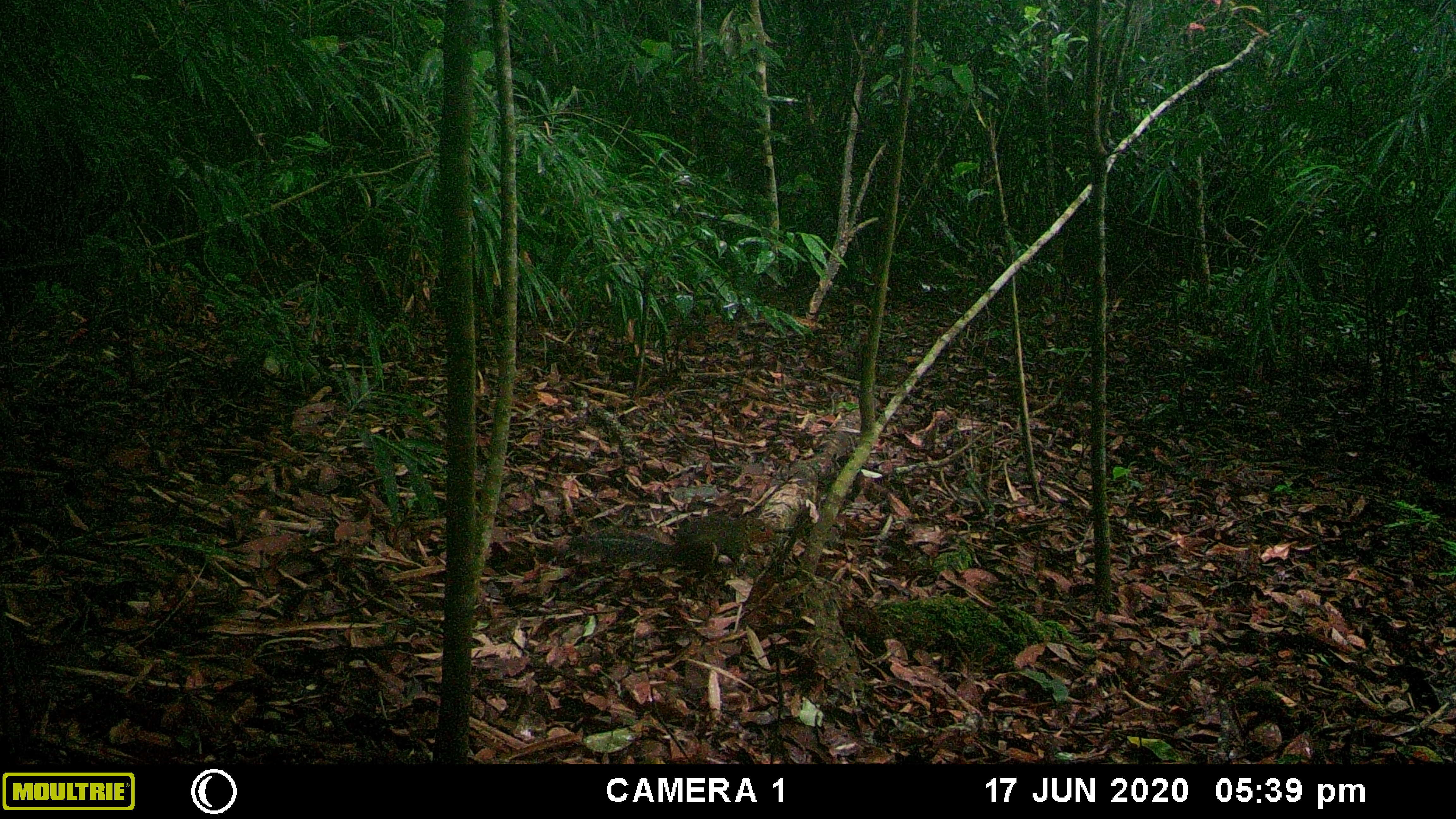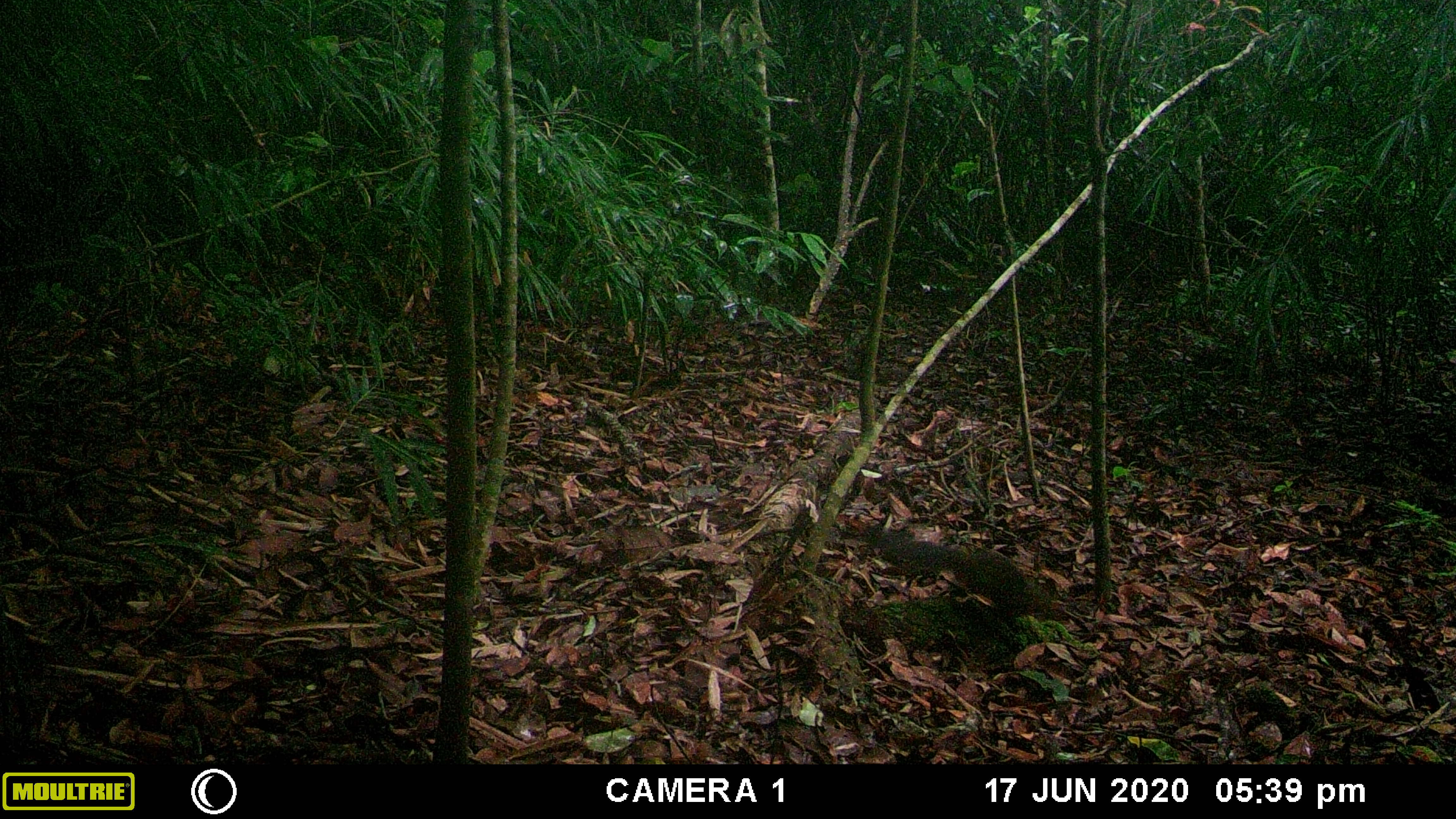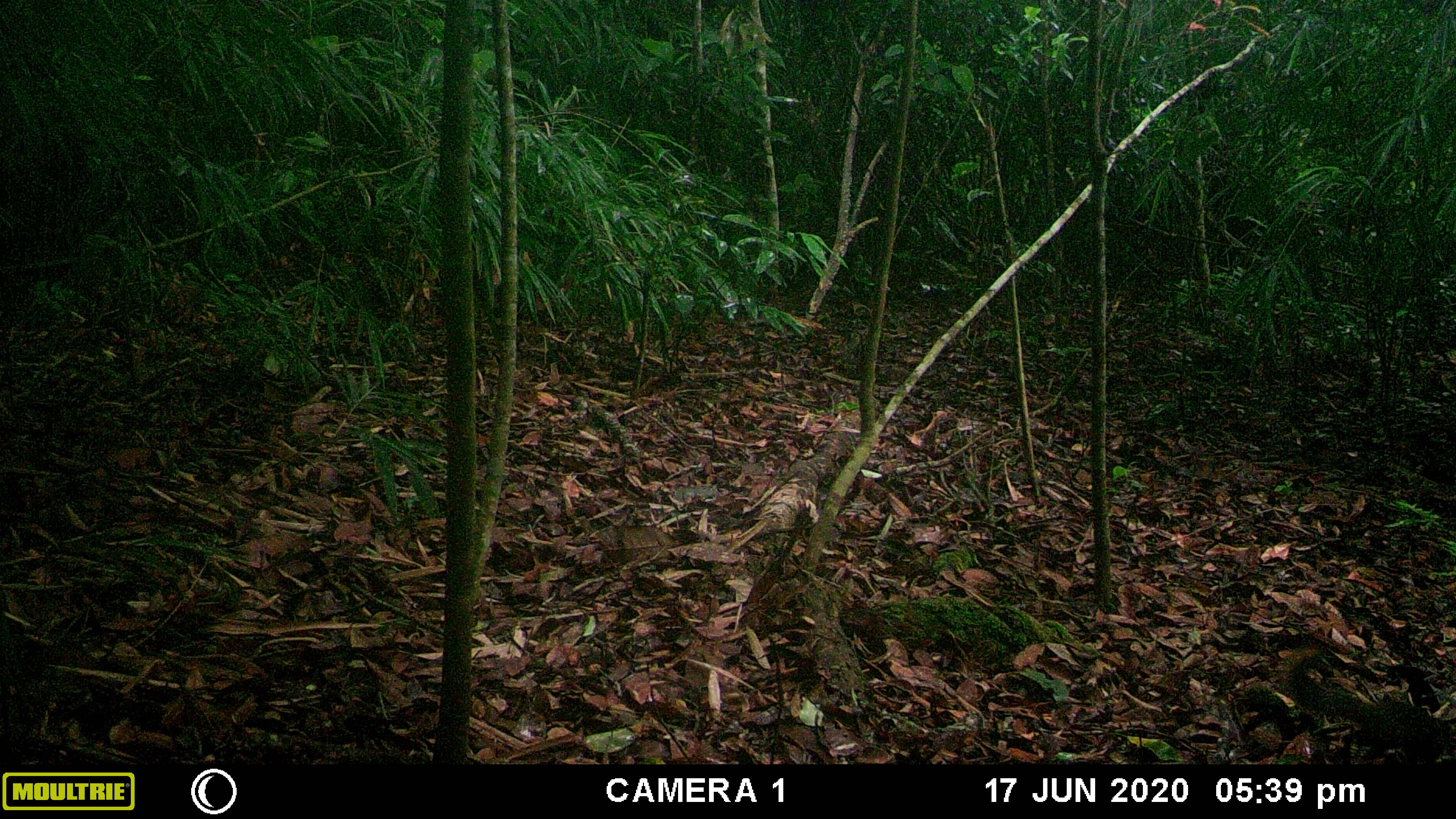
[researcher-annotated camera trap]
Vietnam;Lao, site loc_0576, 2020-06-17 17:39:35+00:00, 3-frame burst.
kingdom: Animalia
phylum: Chordata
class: Mammalia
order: Rodentia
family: Sciuridae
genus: Dremomys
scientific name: Dremomys rufigenis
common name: red-cheeked squirrel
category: red cheeked squirrel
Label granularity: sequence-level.